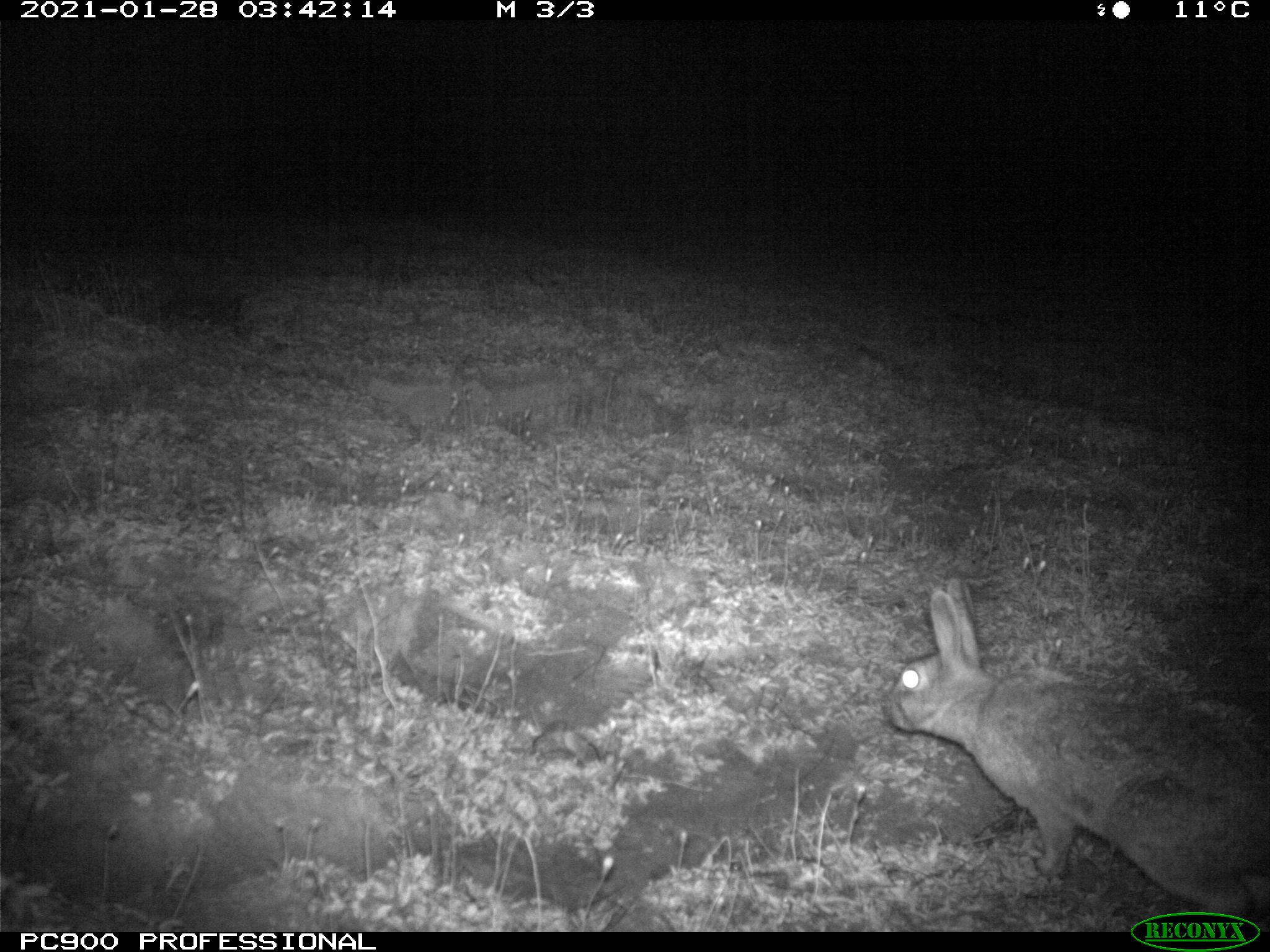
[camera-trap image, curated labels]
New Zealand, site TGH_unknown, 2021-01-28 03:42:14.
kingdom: Animalia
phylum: Chordata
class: Mammalia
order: Lagomorpha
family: Leporidae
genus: Oryctolagus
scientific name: Oryctolagus cuniculus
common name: european rabbit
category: rabbit